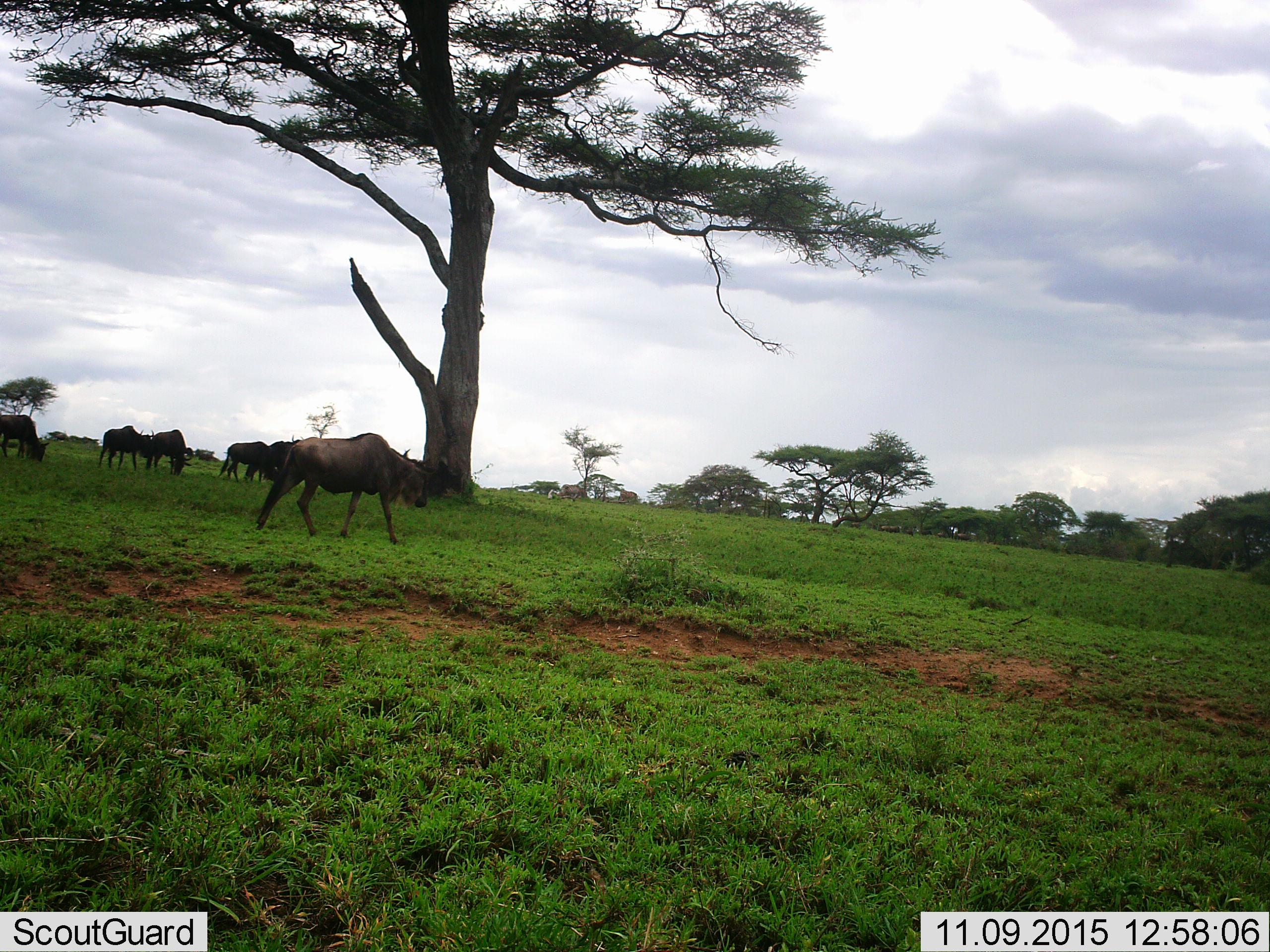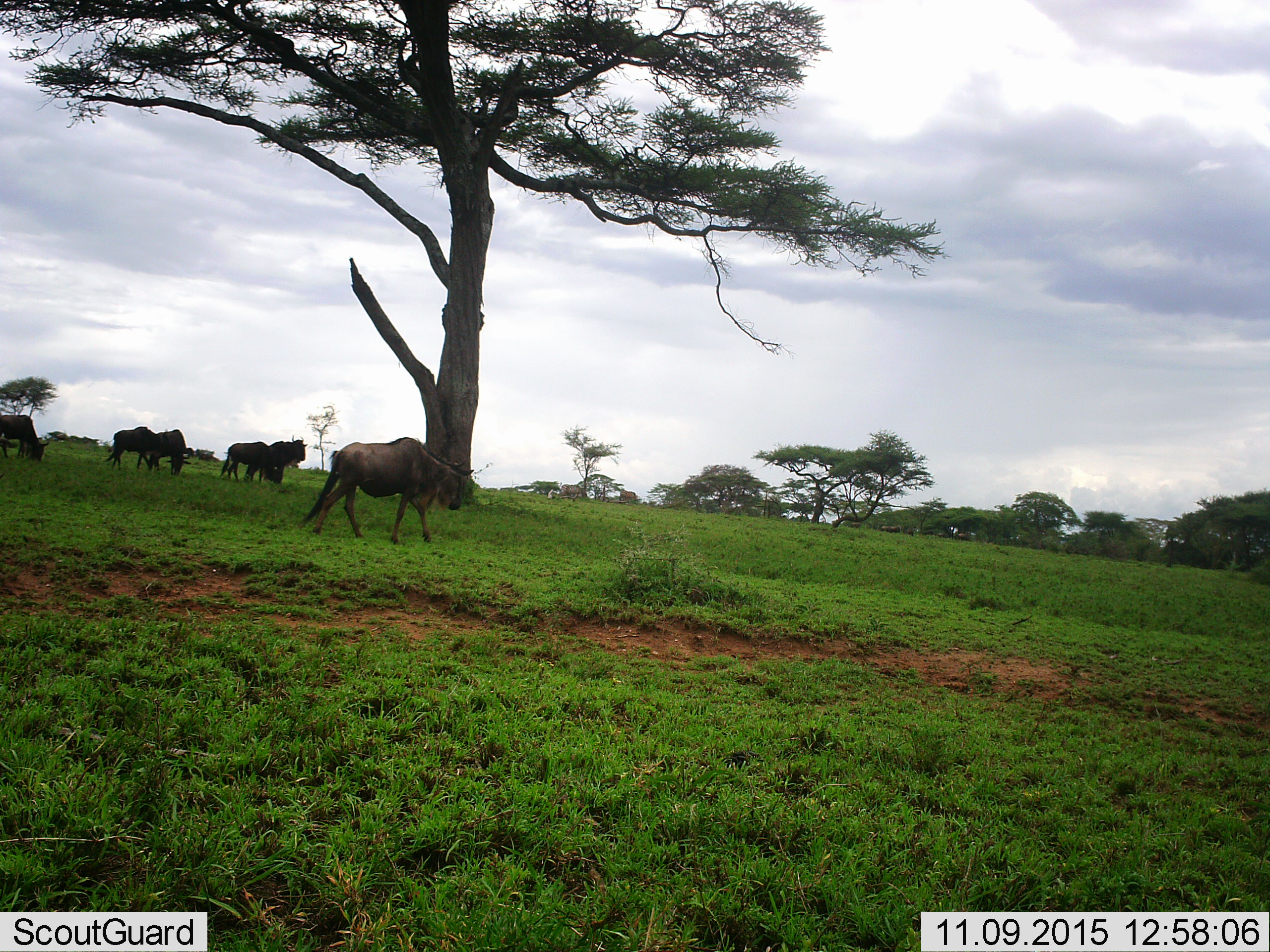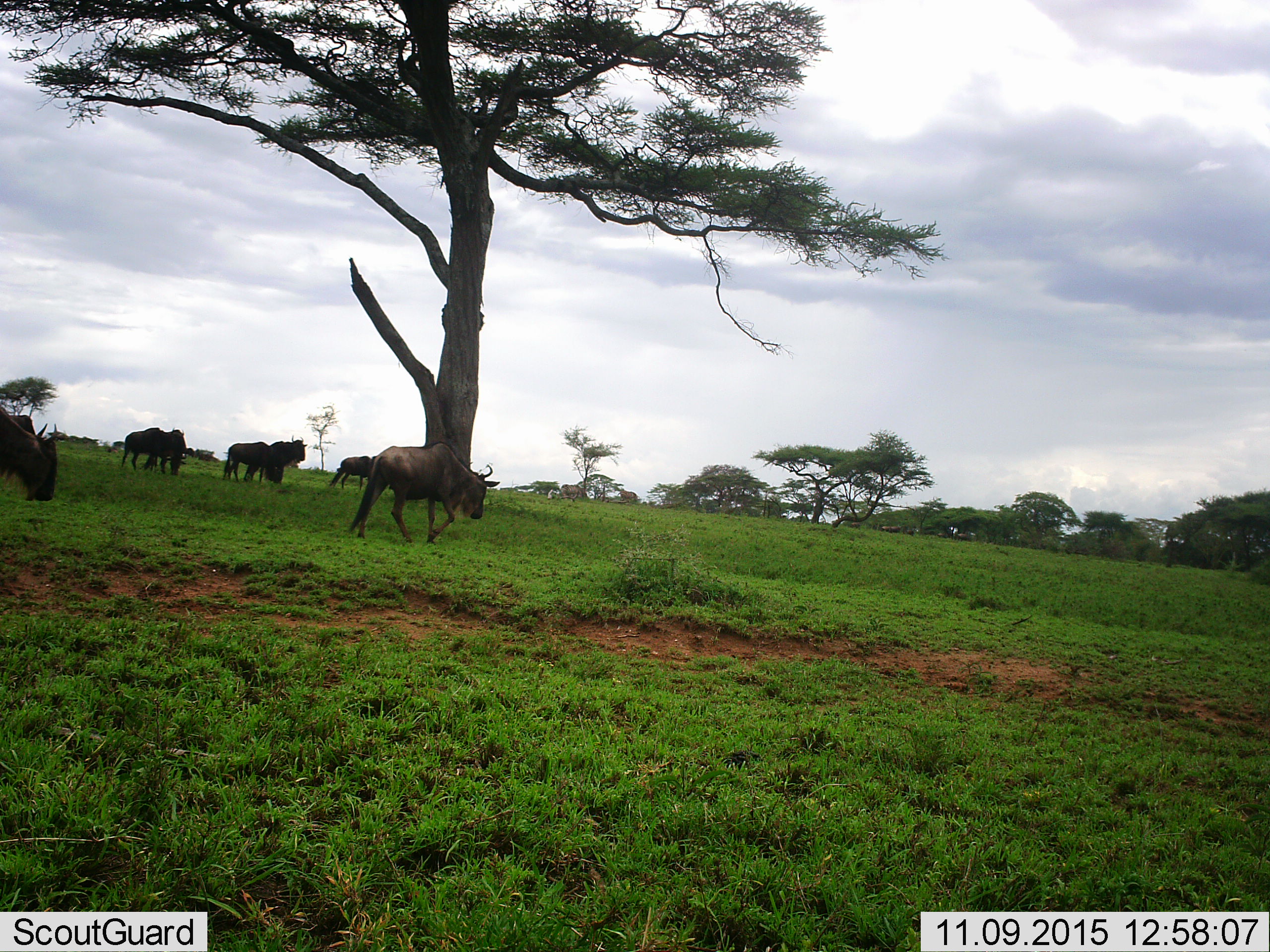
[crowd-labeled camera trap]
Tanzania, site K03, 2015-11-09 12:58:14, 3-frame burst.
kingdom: Animalia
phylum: Chordata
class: Mammalia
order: Artiodactyla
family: Bovidae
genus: Connochaetes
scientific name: Connochaetes taurinus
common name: blue wildebeest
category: wildebeest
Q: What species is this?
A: Wildebeest (blue wildebeest) (Connochaetes taurinus).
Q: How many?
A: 10.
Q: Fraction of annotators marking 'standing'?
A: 60%.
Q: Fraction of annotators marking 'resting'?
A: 0%.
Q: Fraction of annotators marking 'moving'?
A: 90%.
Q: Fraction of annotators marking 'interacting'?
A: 0%.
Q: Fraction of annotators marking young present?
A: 0%.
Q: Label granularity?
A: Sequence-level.